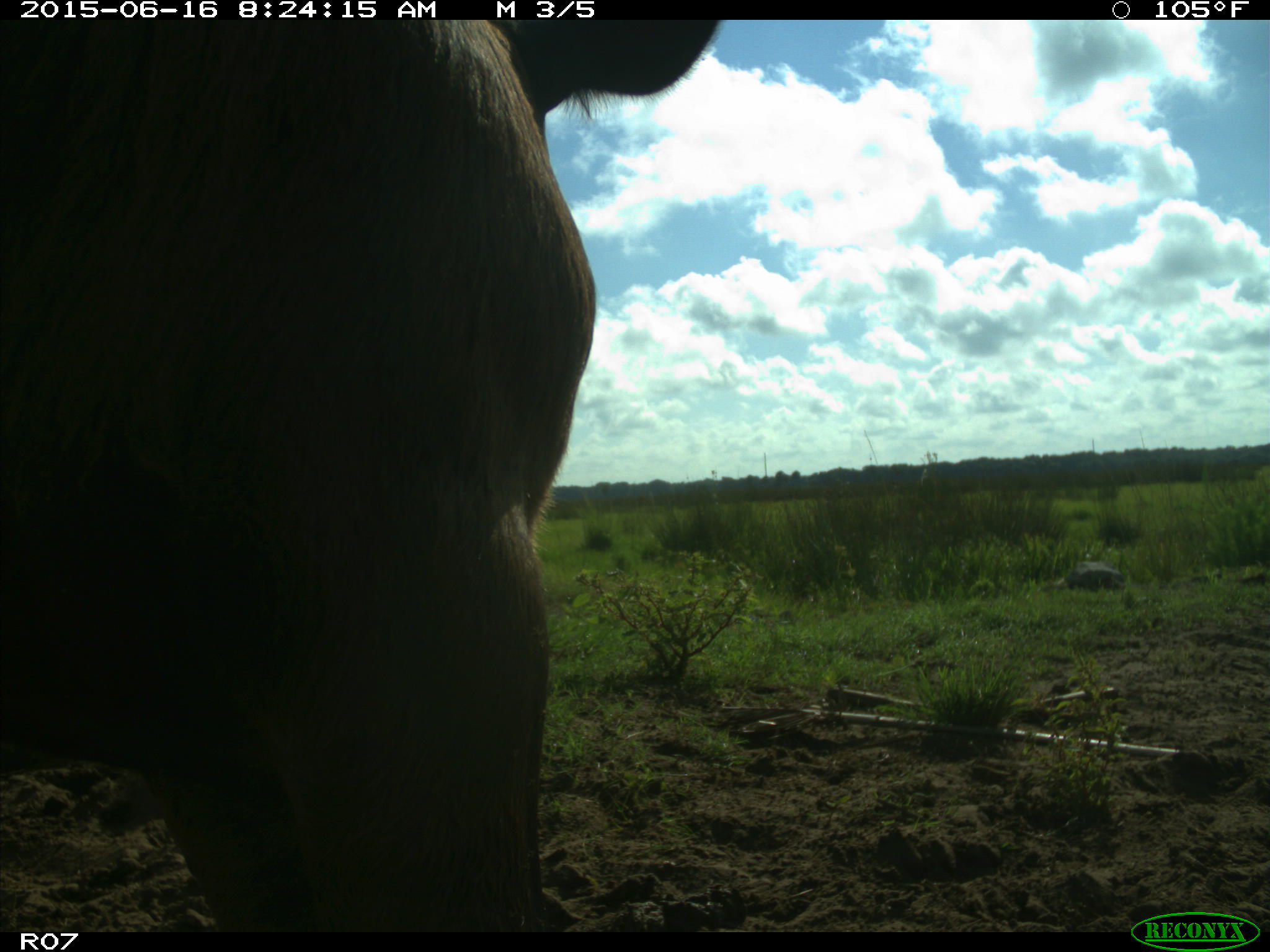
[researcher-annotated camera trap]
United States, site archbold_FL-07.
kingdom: Animalia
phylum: Chordata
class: Mammalia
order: Artiodactyla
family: Bovidae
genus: Bos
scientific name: Bos taurus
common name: domestic cow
Bos taurus (domestic cow).